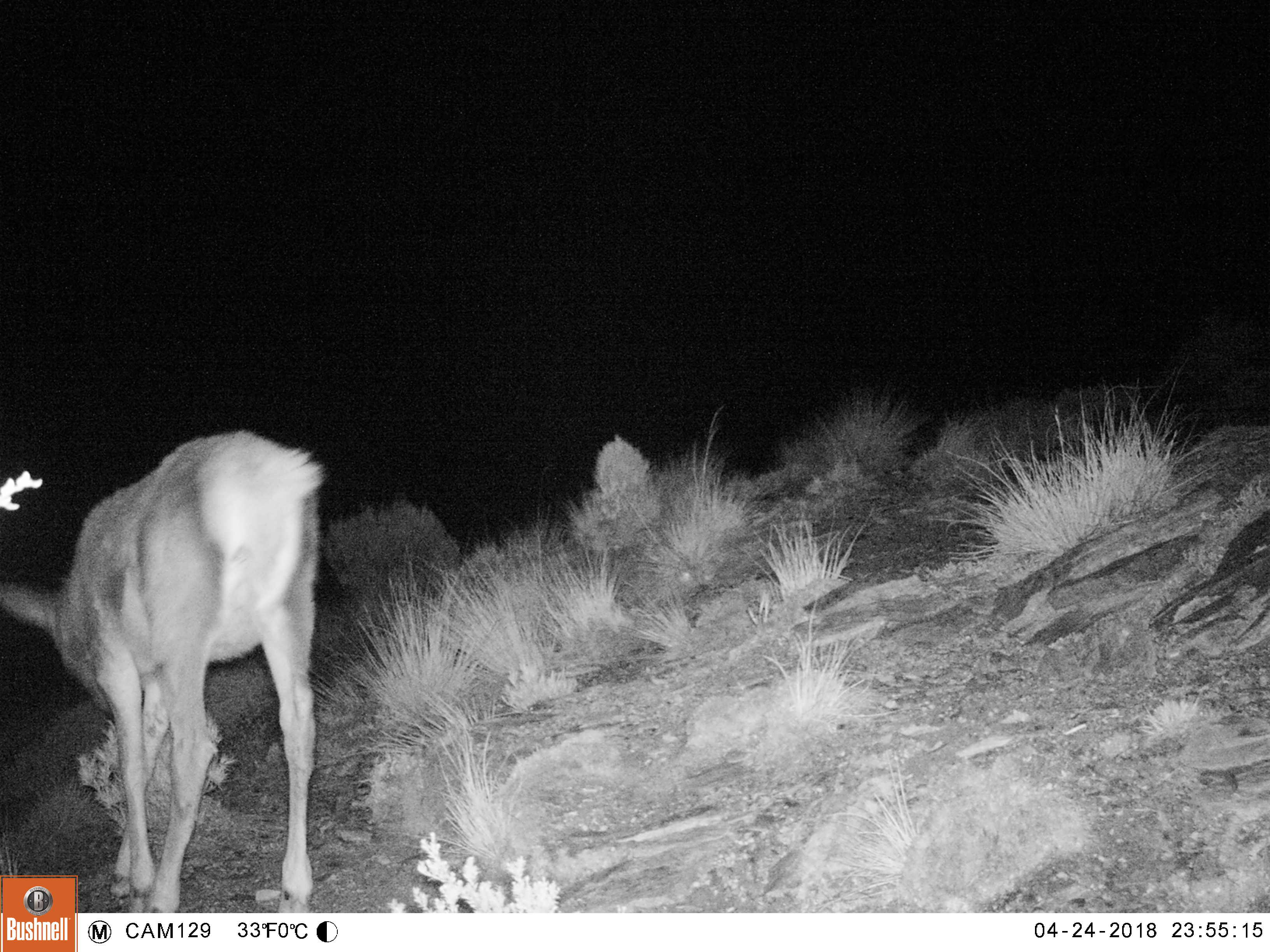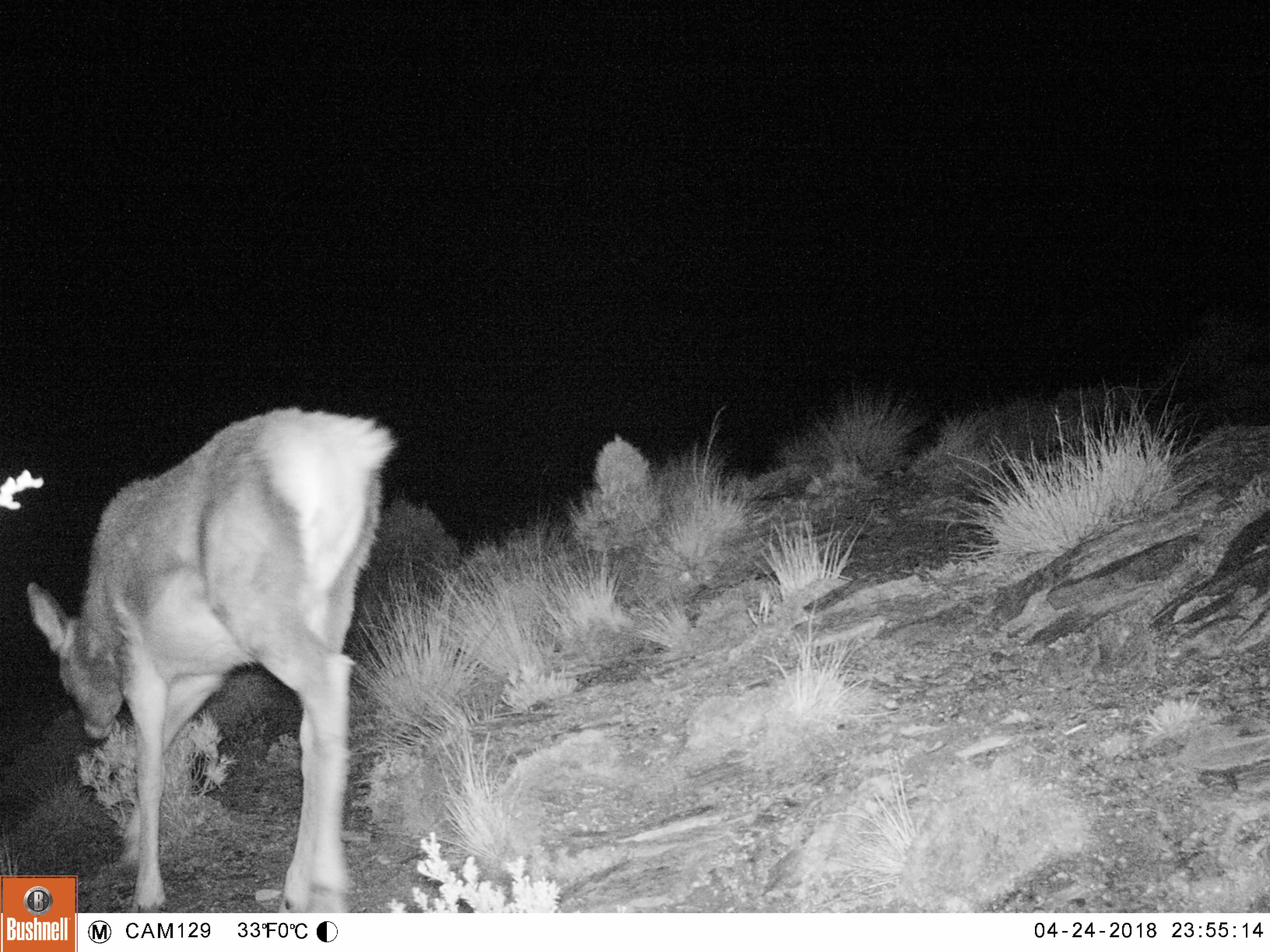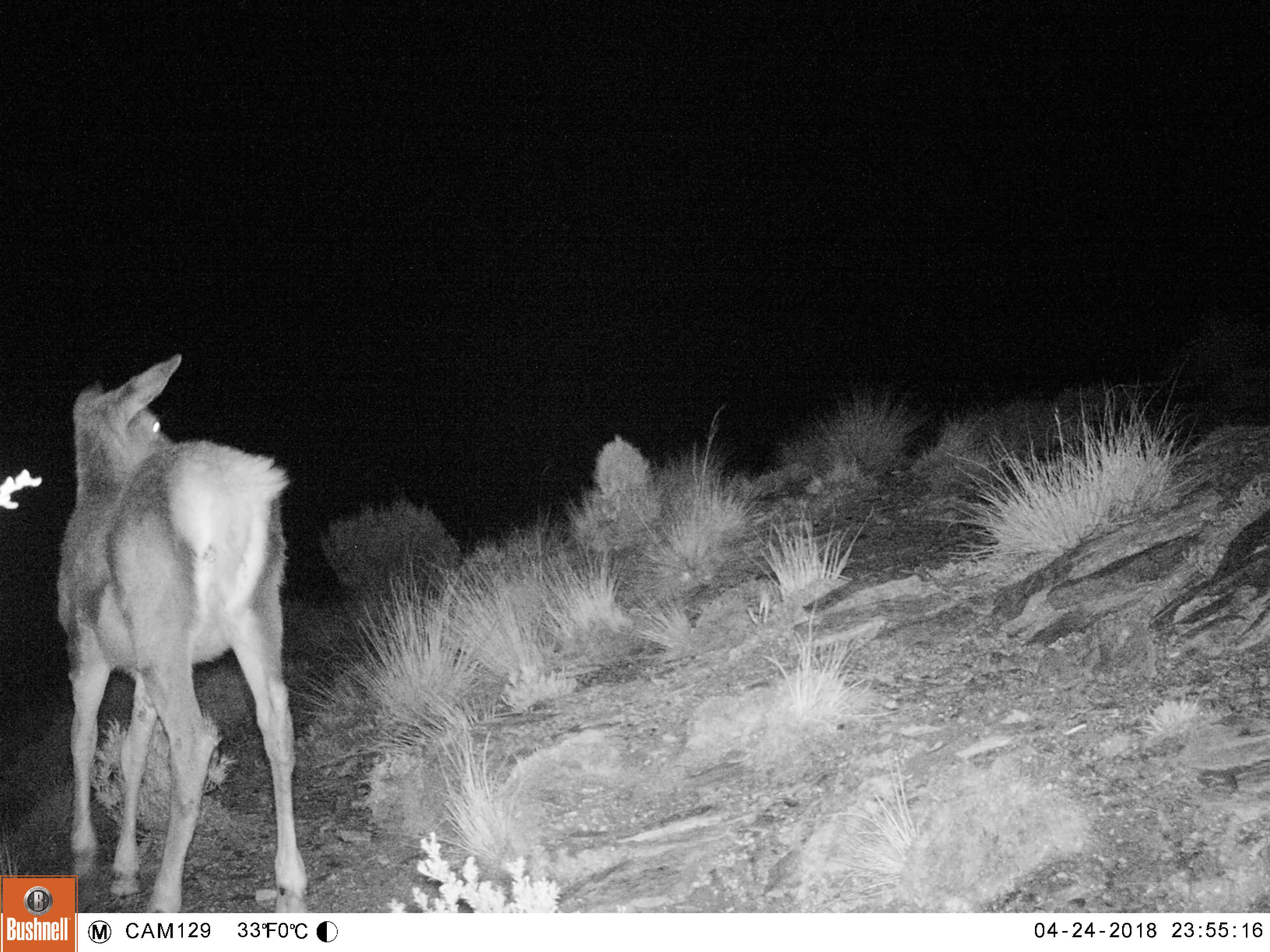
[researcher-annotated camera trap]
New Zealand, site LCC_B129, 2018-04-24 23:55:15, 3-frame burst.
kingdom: Animalia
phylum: Chordata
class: Mammalia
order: Artiodactyla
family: Cervidae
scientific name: Cervidae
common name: deer